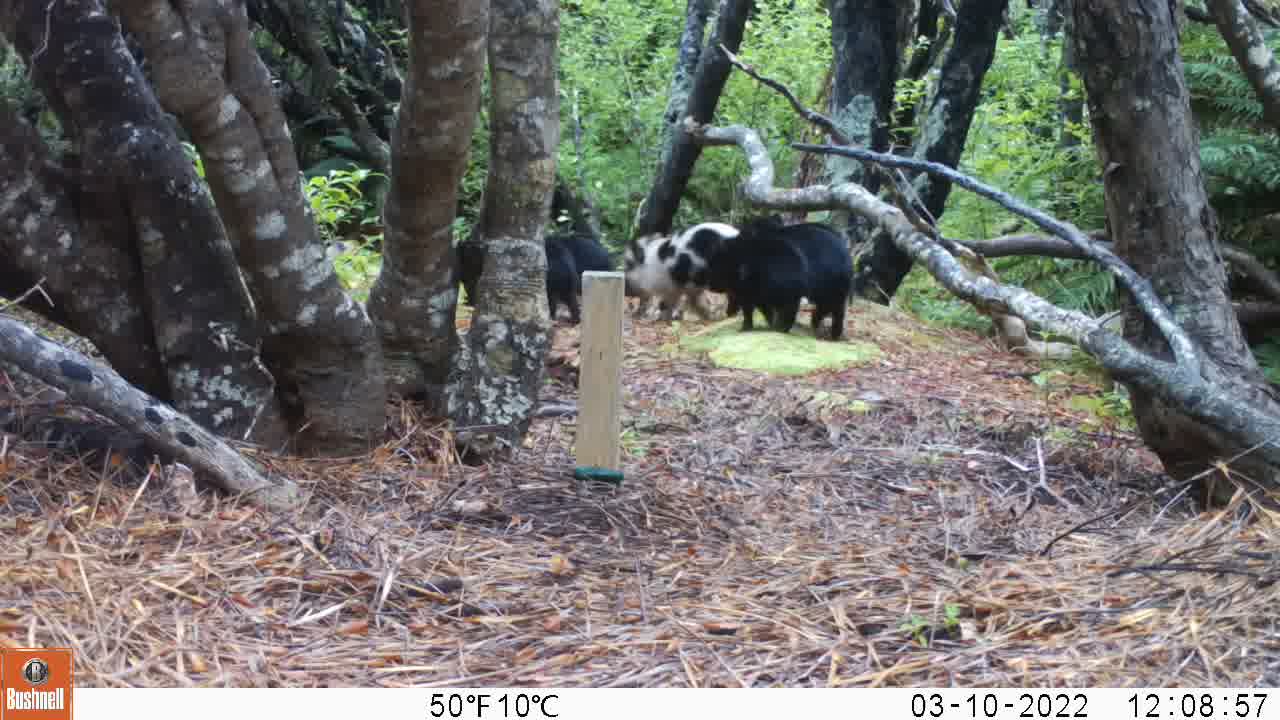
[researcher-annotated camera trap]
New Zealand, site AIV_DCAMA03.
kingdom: Animalia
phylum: Chordata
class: Mammalia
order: Artiodactyla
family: Suidae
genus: Sus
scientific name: Sus scrofa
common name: pig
Pig (Sus scrofa).